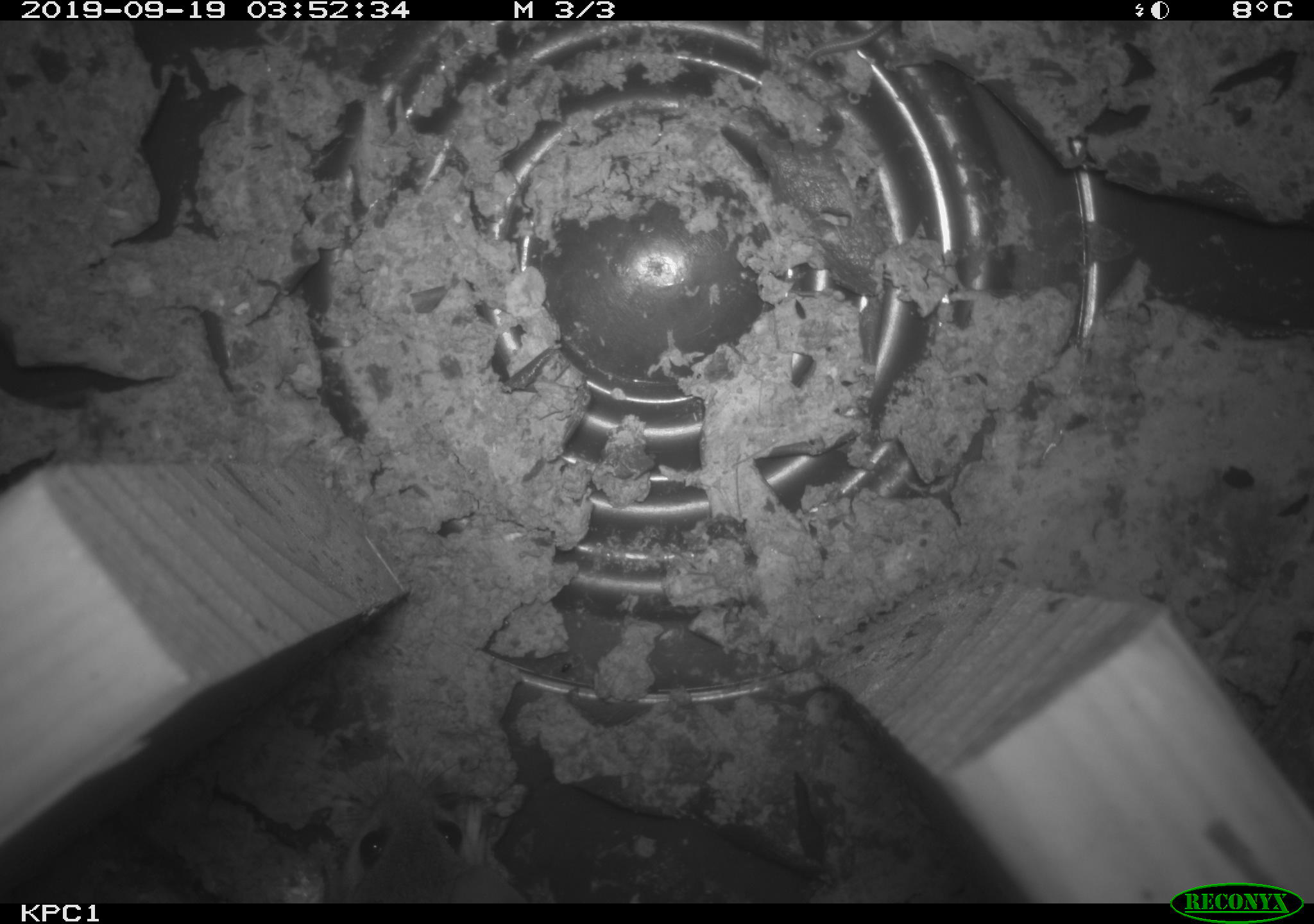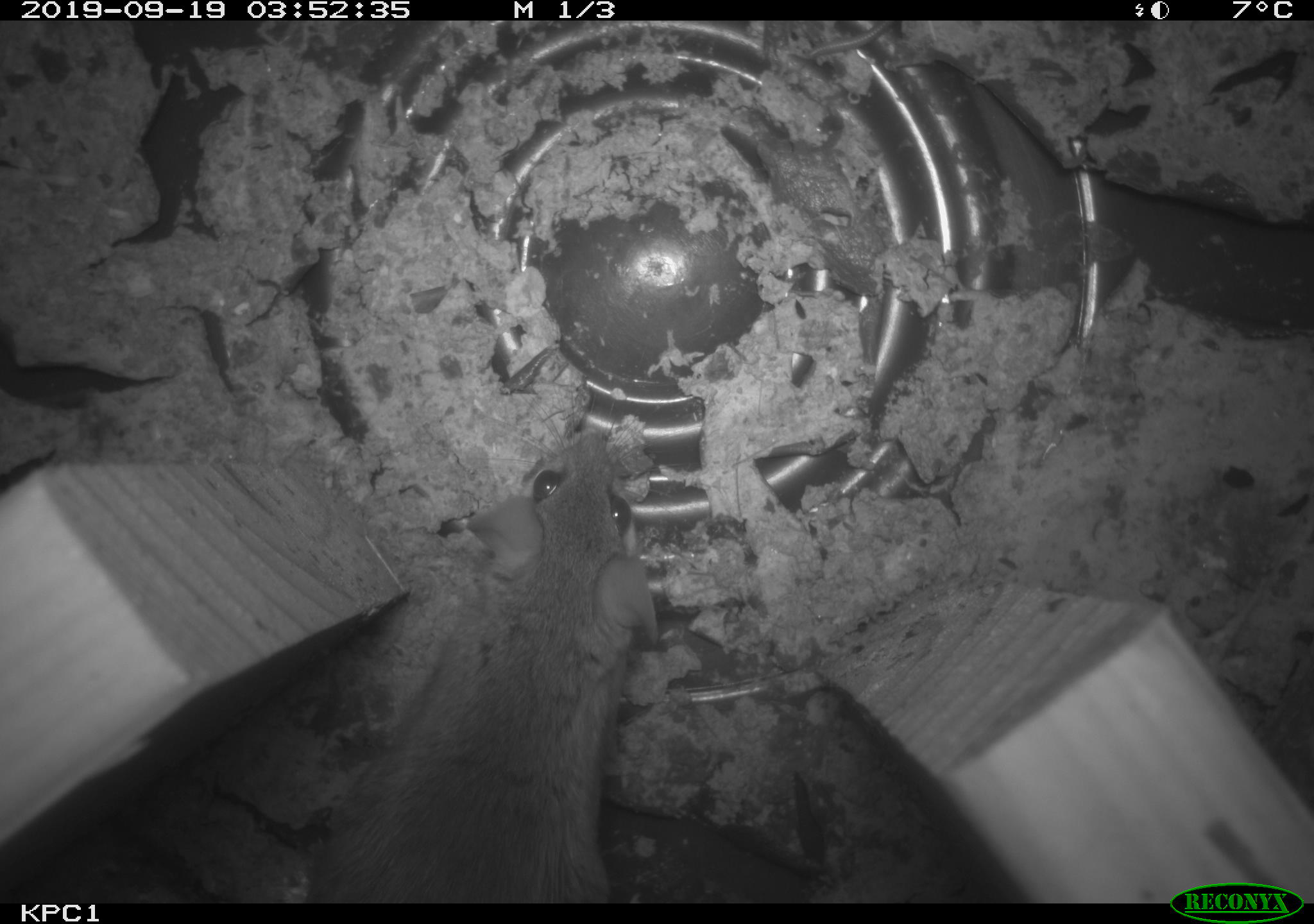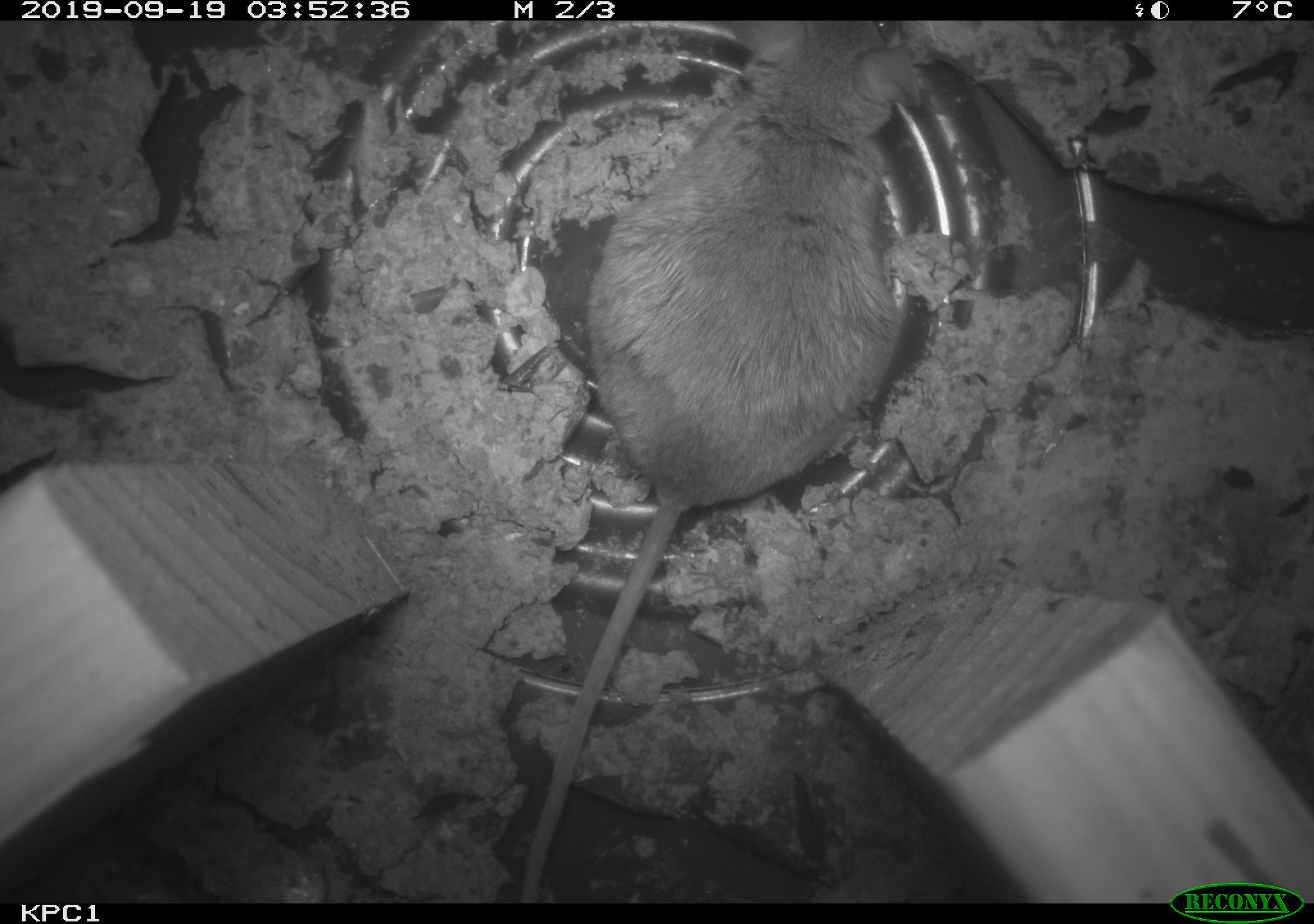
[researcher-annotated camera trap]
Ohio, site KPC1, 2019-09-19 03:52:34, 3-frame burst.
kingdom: Animalia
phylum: Chordata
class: Mammalia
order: Rodentia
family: Cricetidae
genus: Peromyscus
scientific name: Peromyscus leucopus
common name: white-footed mouse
White-footed mouse (Peromyscus leucopus).